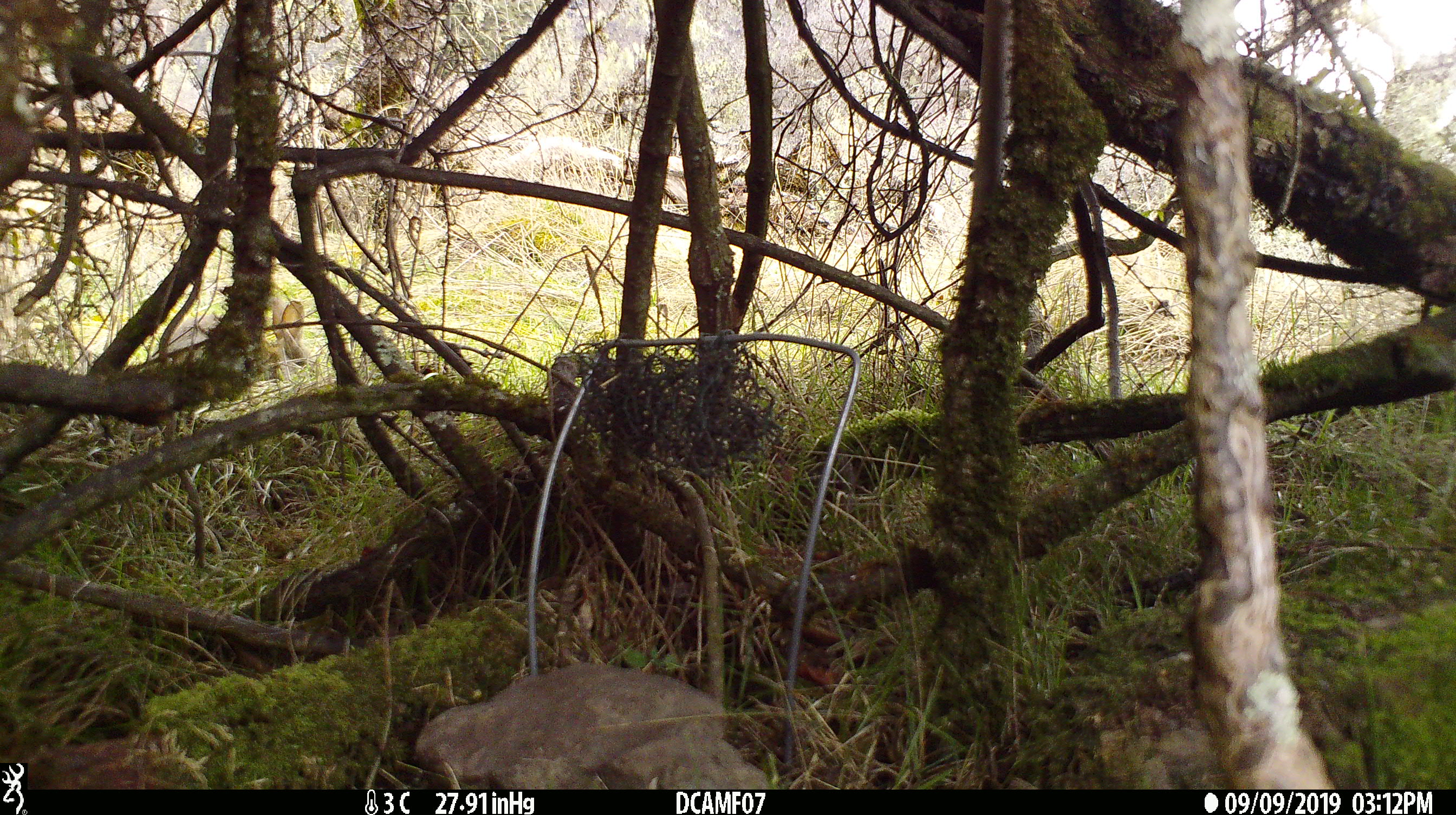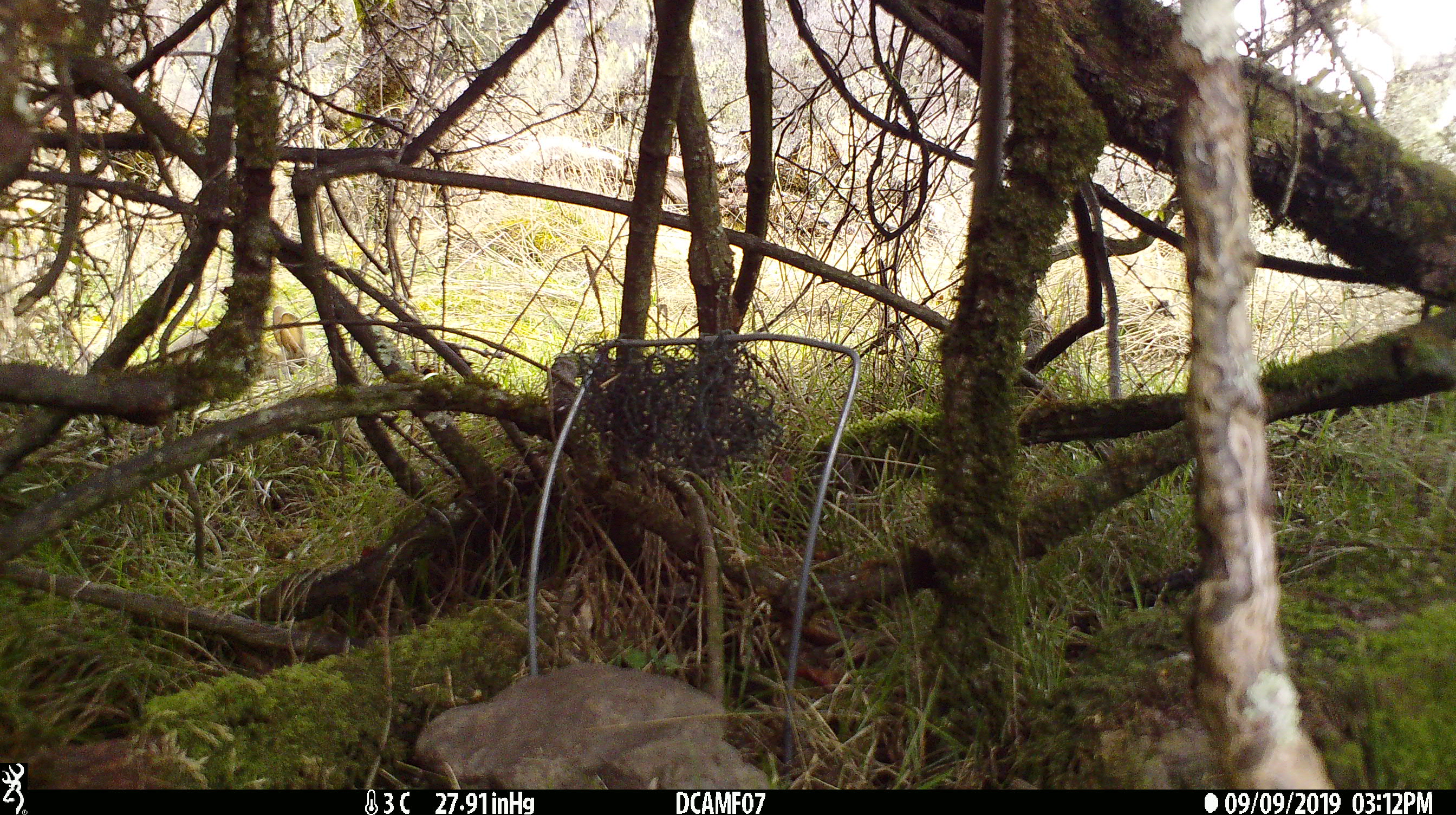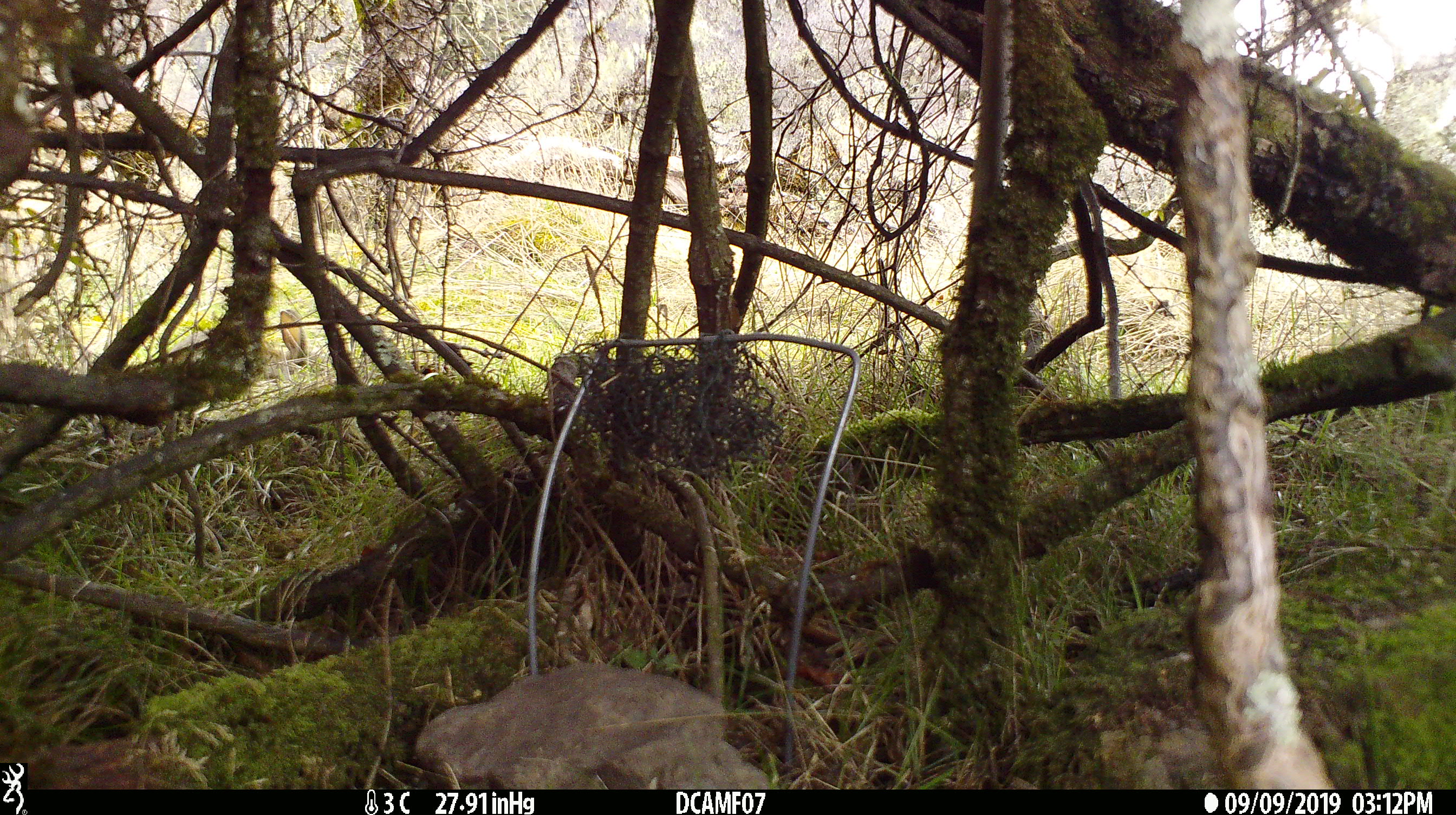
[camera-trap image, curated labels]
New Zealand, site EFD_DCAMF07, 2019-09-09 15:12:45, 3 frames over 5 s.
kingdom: Animalia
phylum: Chordata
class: Mammalia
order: Lagomorpha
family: Leporidae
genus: Oryctolagus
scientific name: Oryctolagus cuniculus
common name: european rabbit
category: rabbit